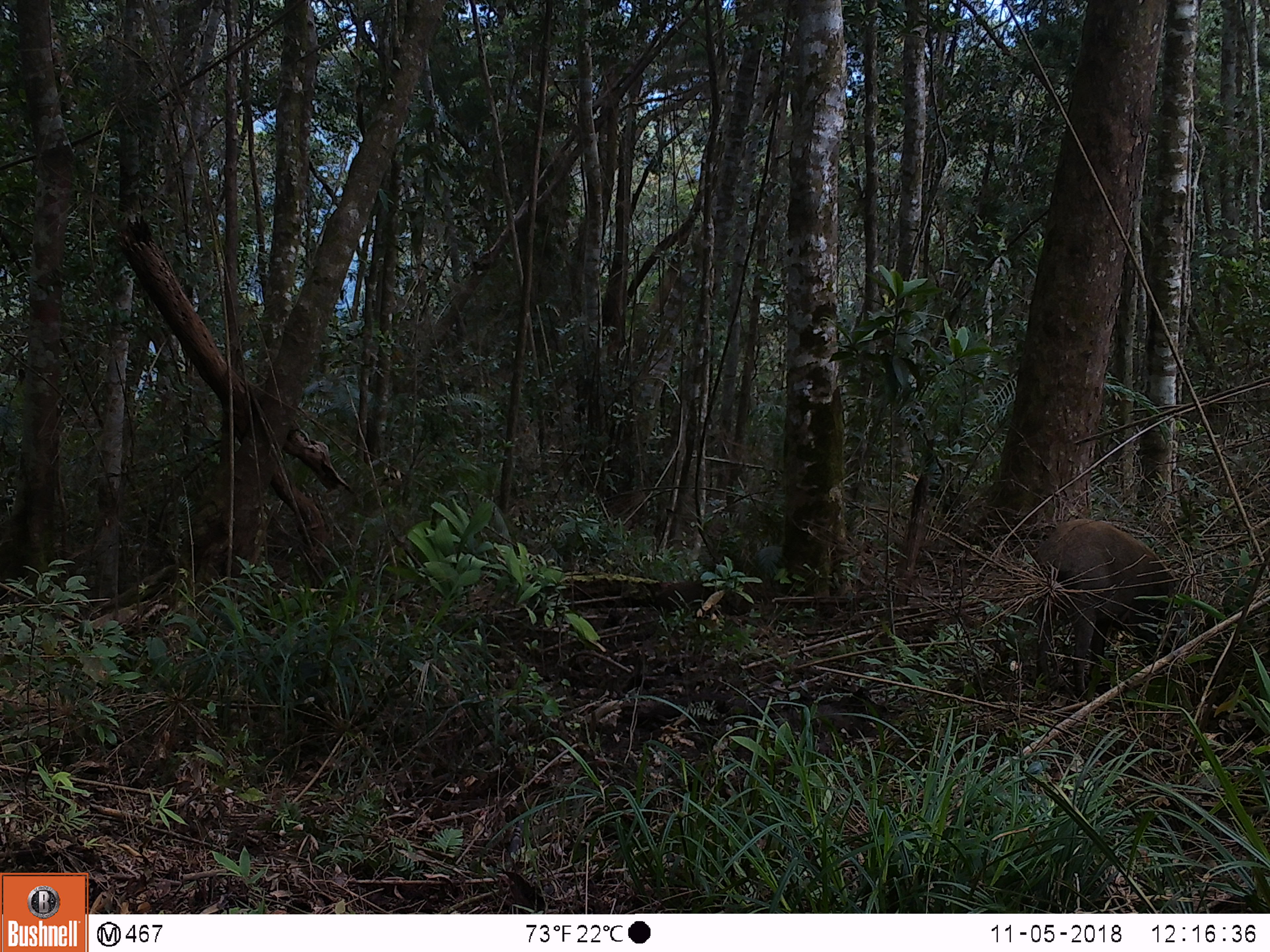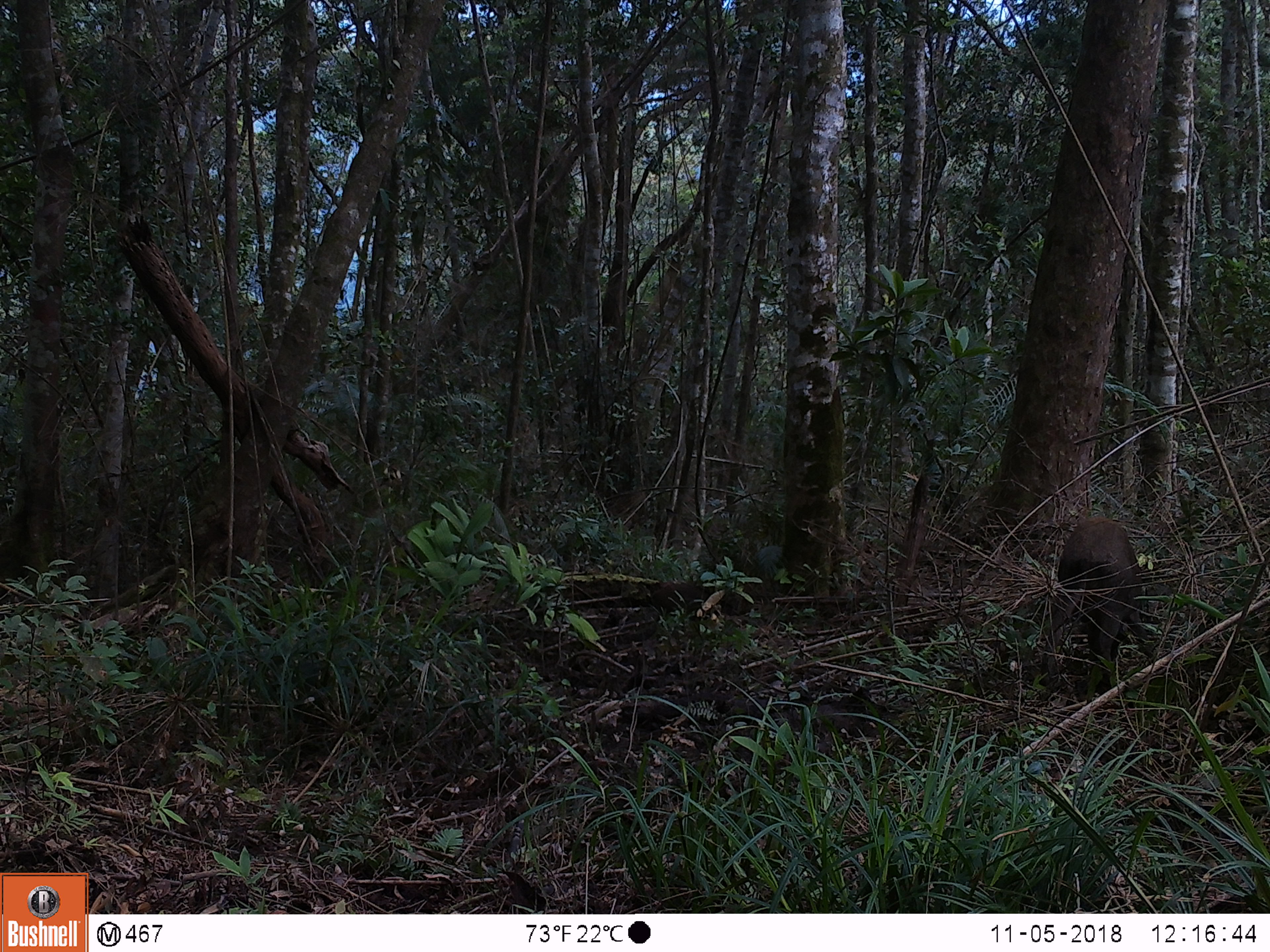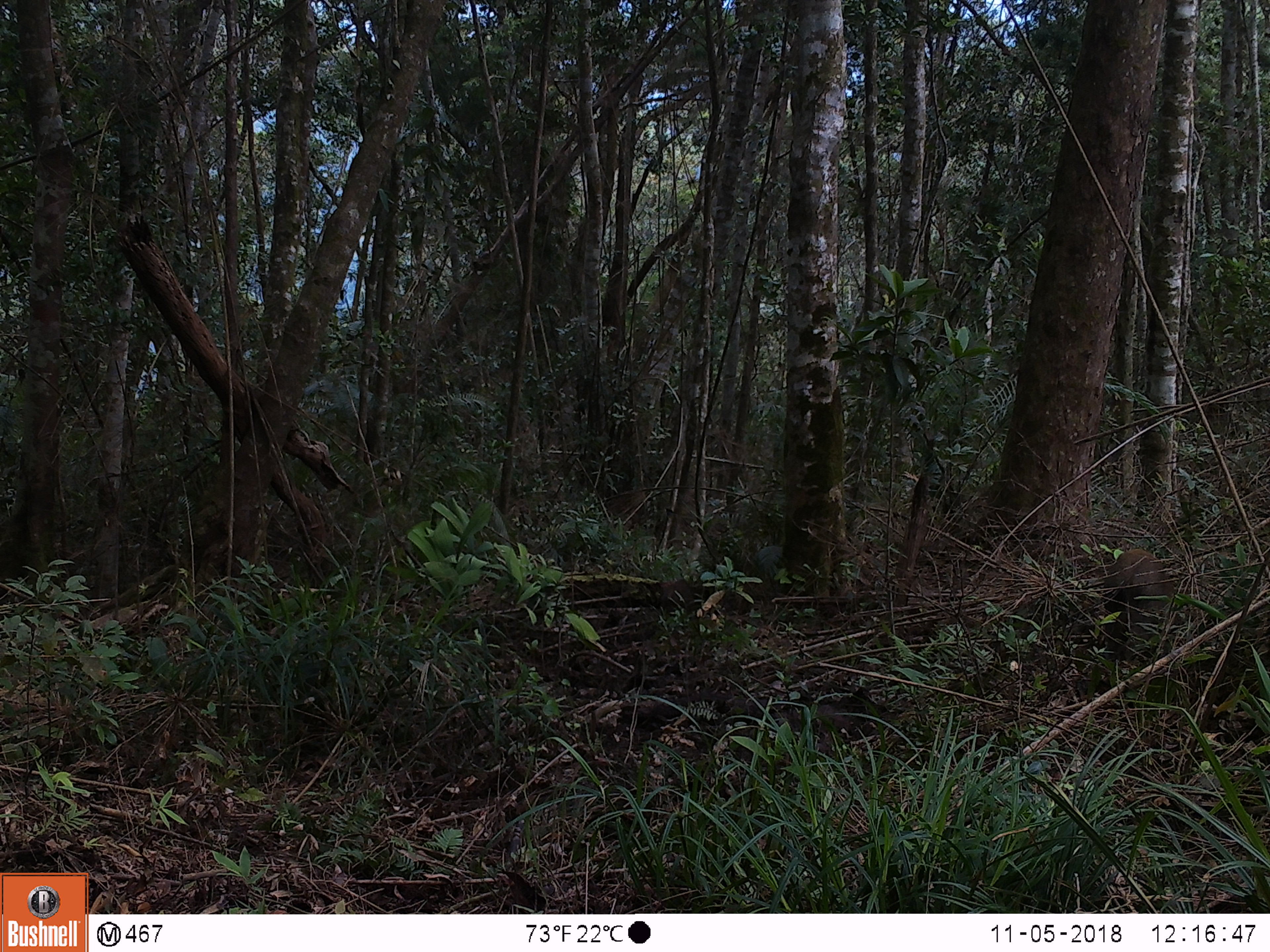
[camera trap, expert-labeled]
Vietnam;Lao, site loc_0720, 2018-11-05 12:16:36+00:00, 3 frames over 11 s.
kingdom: Animalia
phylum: Chordata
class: Mammalia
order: Artiodactyla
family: Suidae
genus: Sus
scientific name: Sus scrofa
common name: eurasian wild pig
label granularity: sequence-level